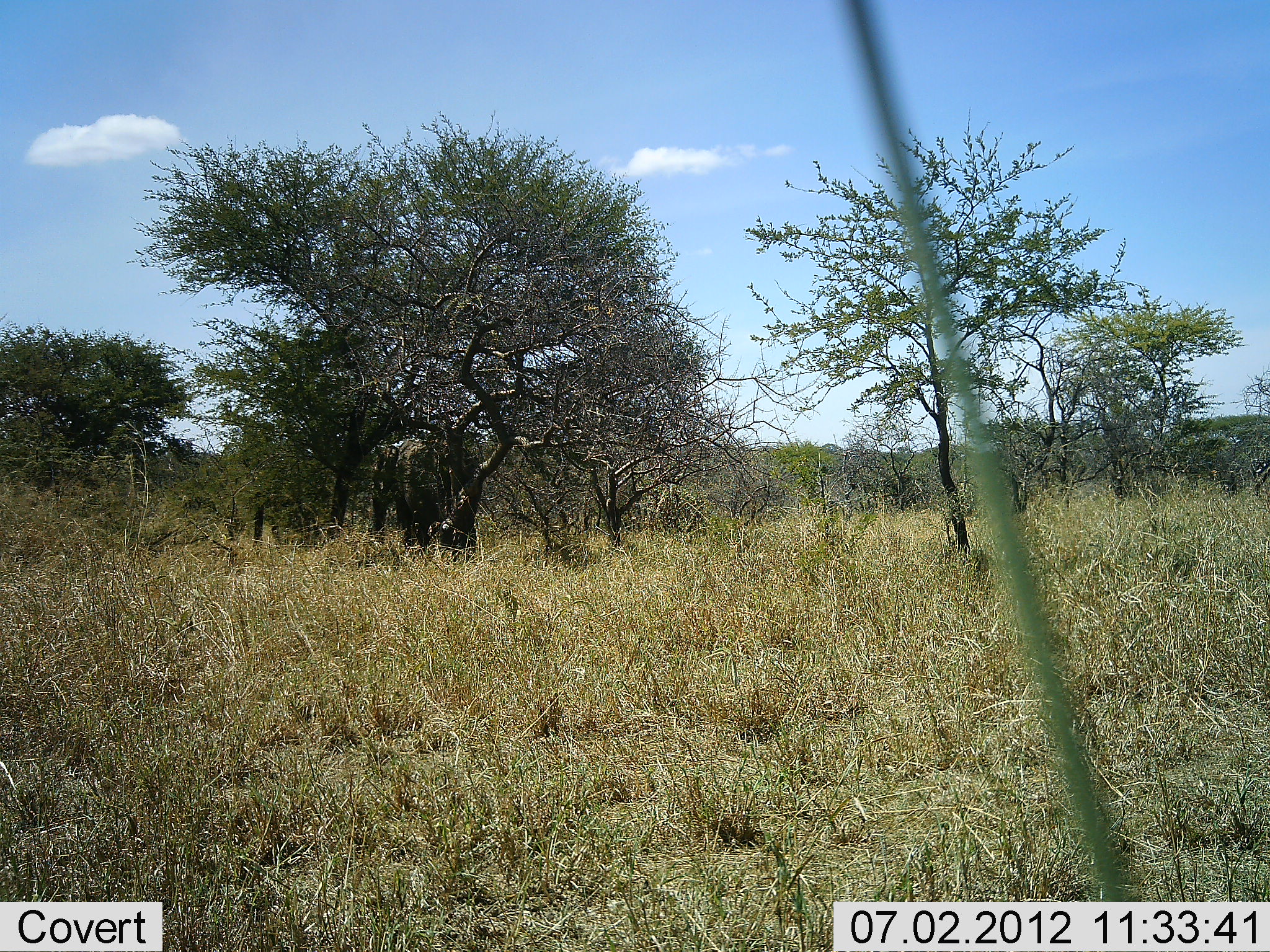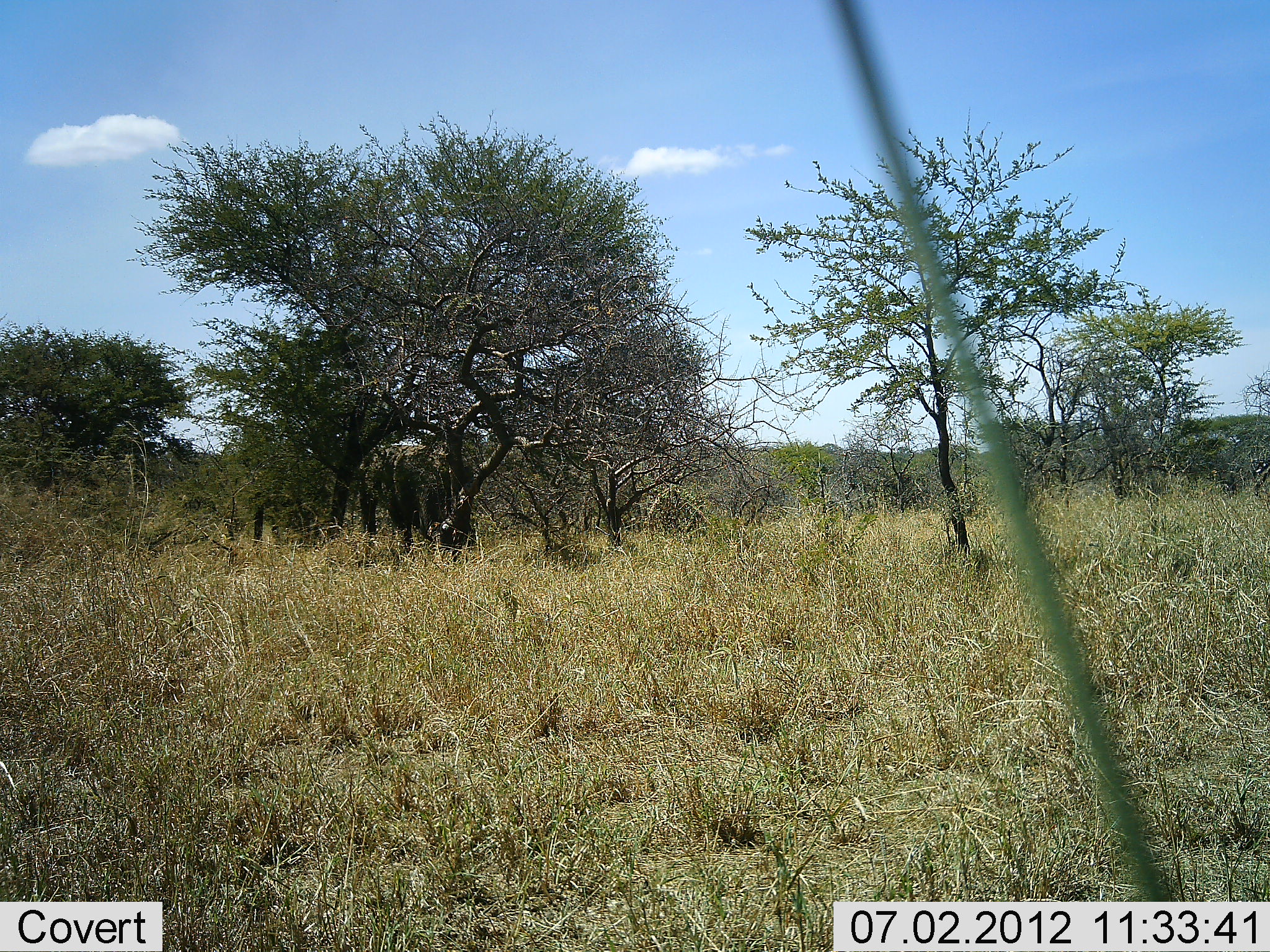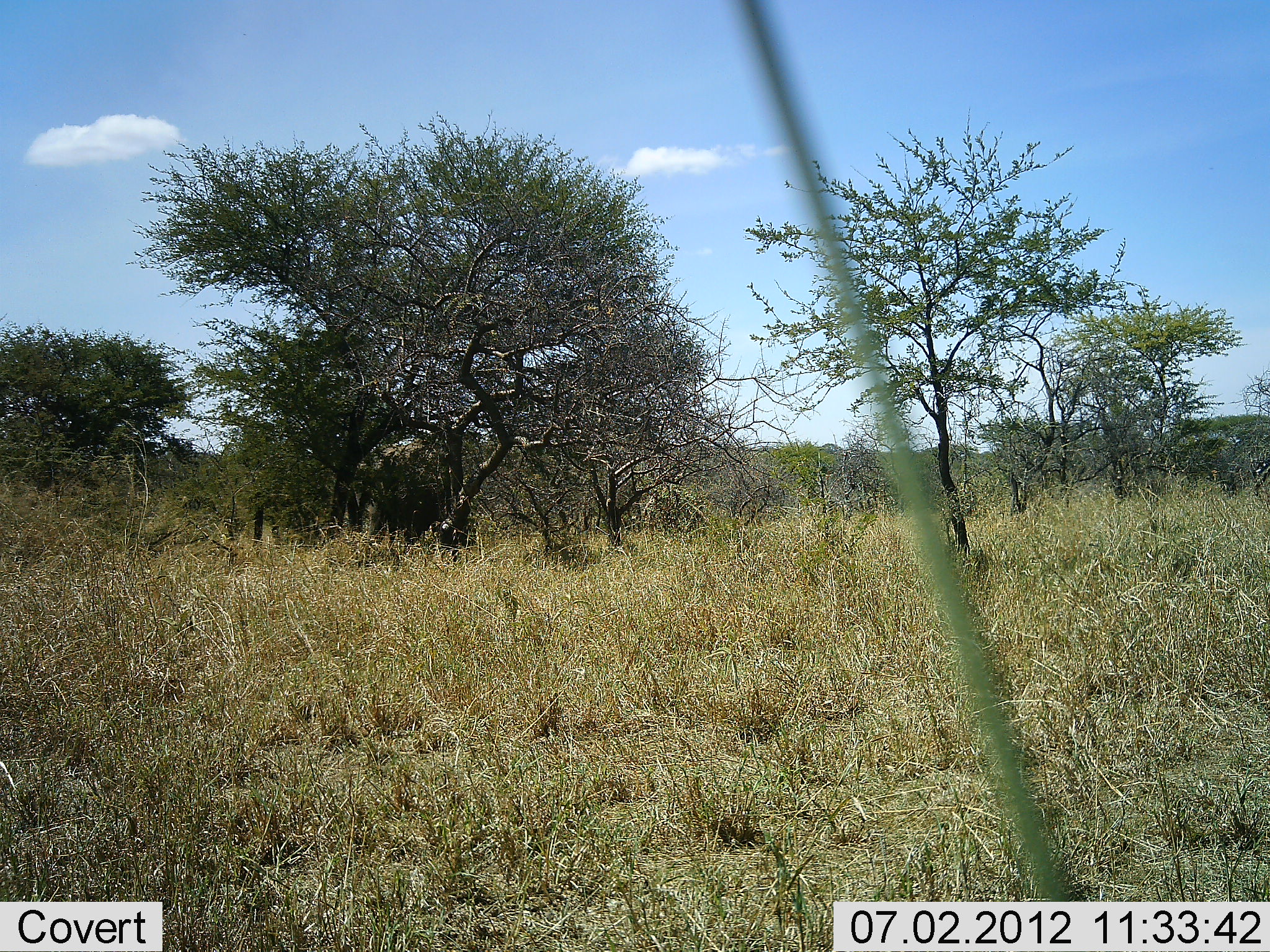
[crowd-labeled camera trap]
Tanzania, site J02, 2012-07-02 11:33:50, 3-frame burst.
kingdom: Animalia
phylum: Chordata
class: Mammalia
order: Proboscidea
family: Elephantidae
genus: Loxodonta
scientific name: Loxodonta africana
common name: african bush elephant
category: elephant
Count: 1.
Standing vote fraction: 30%.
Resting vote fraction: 0%.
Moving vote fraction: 60%.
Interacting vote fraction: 0%.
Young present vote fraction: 0%.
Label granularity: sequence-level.